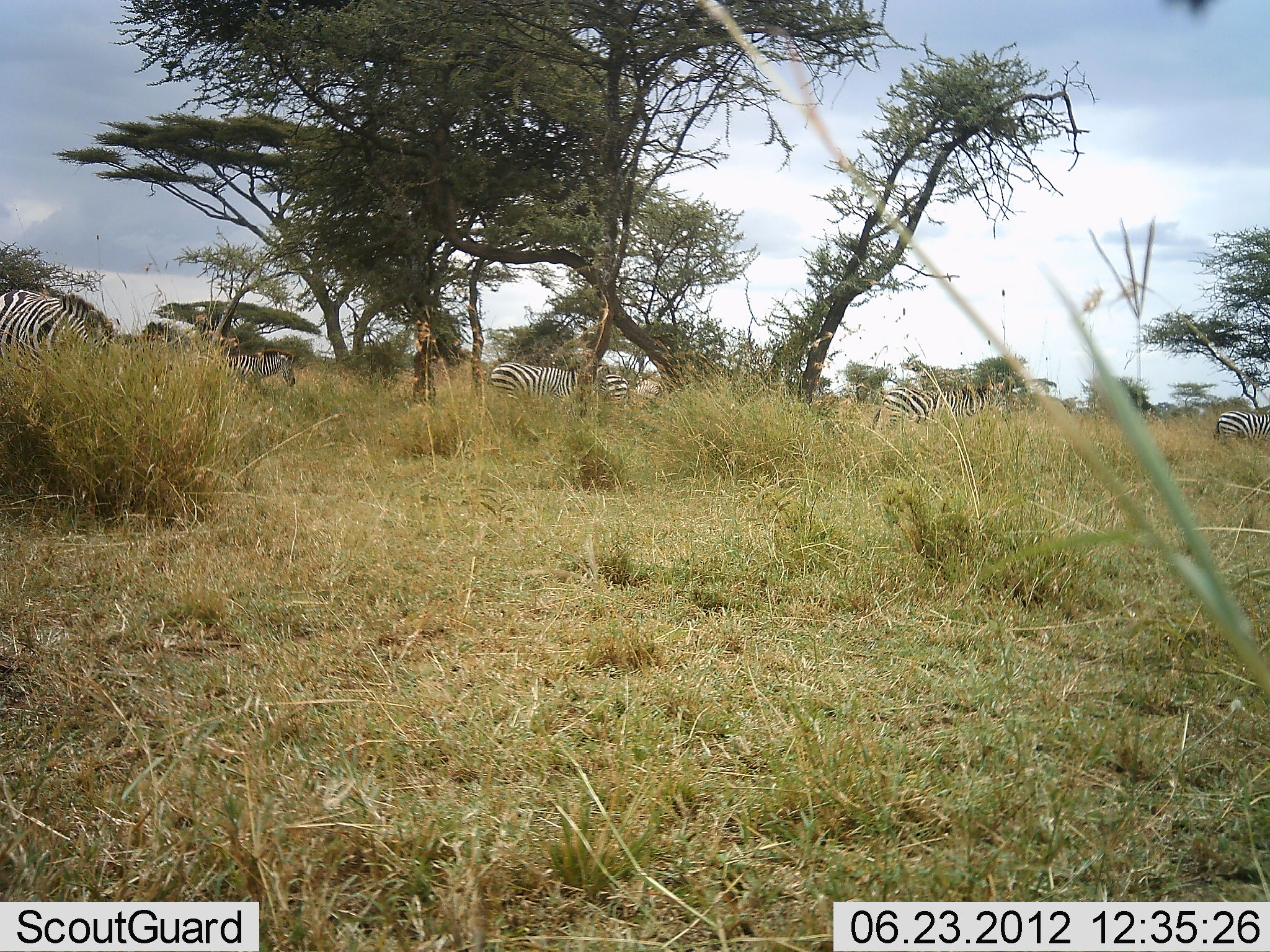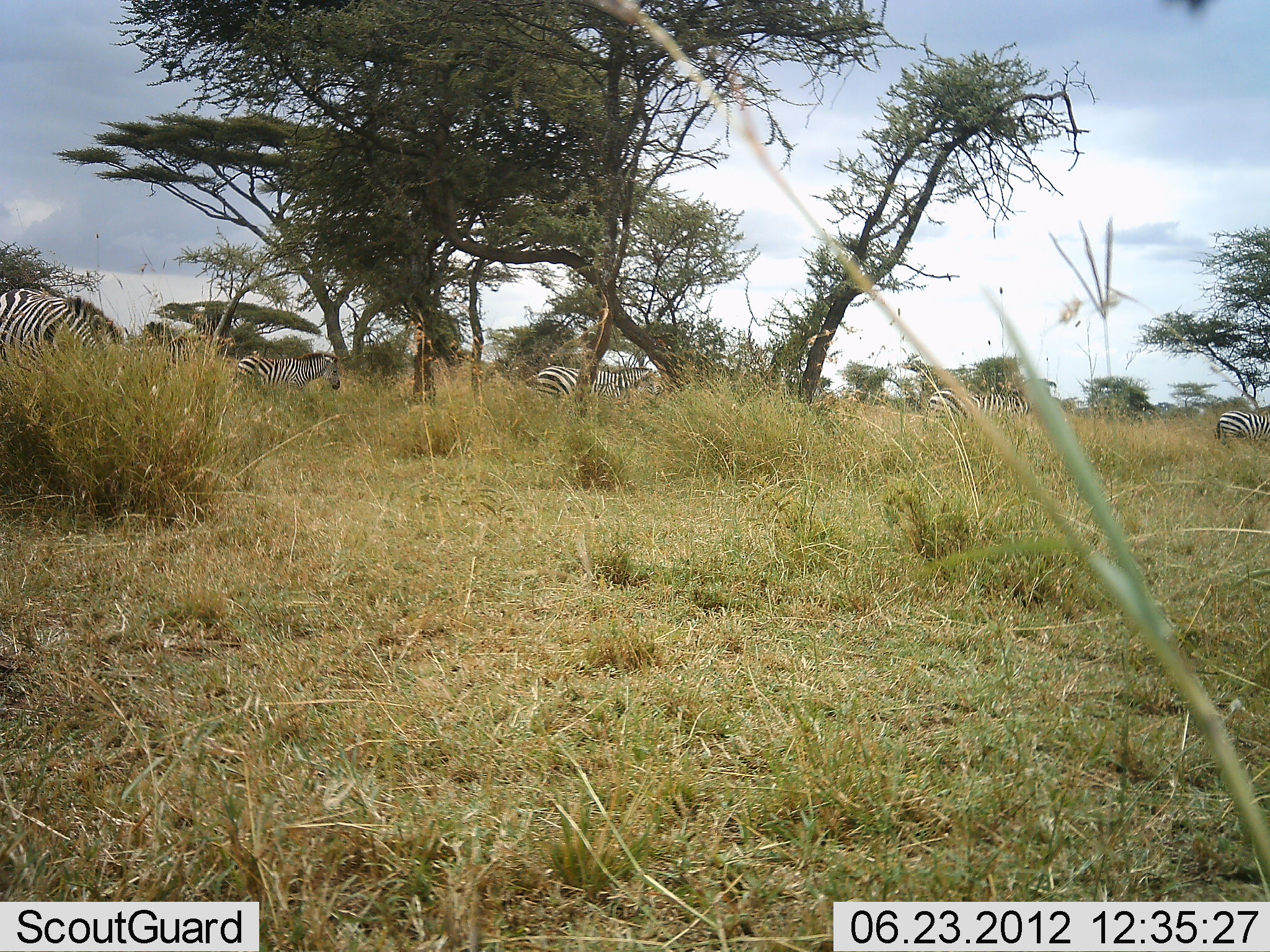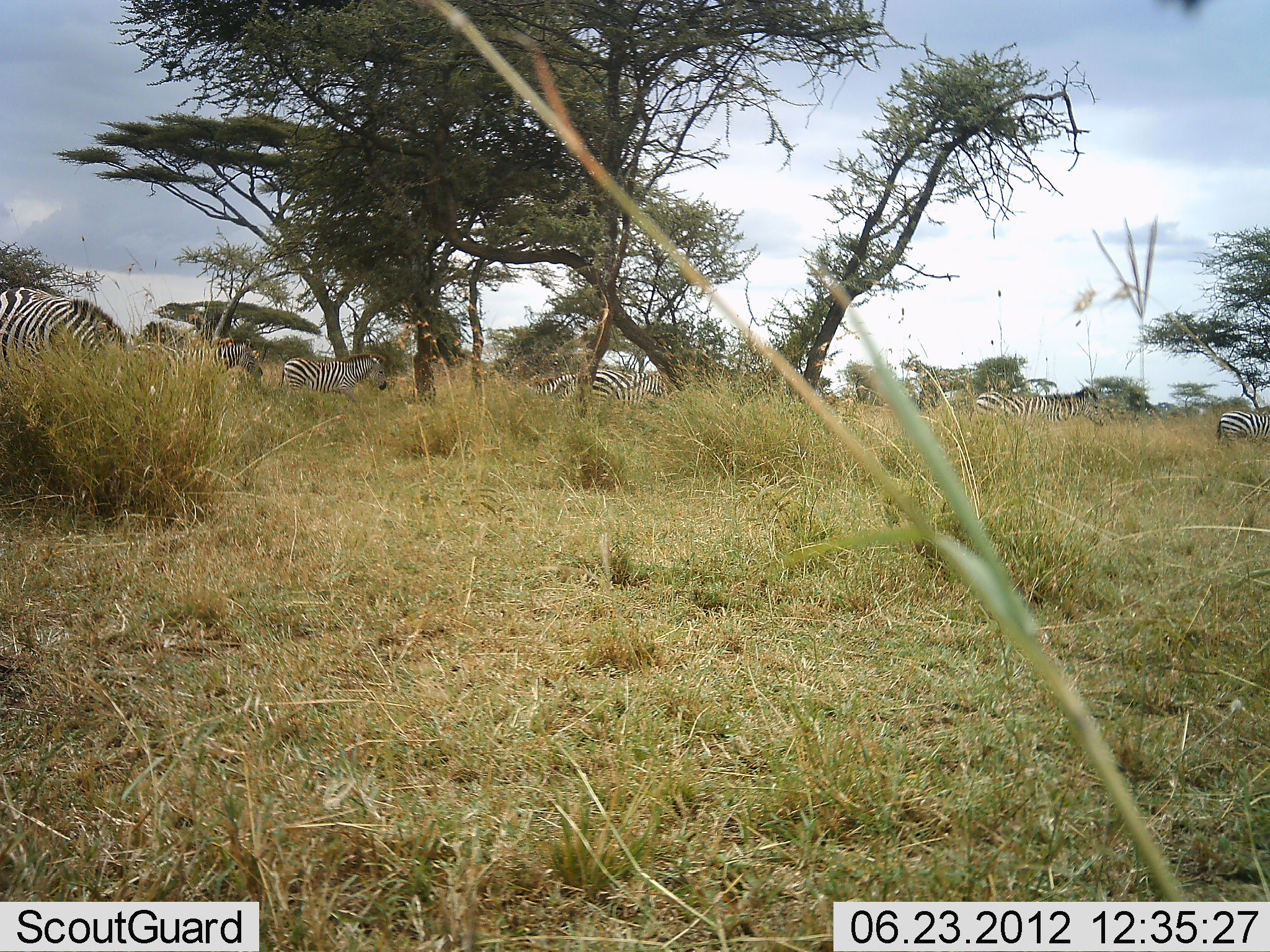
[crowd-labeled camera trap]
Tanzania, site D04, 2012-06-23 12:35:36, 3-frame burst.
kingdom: Animalia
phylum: Chordata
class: Mammalia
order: Perissodactyla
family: Equidae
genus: Equus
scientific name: Equus quagga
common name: plains zebra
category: zebra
Zebra (plains zebra) (Equus quagga), count 6. Behavior (volunteer vote fractions): standing 20%, resting 0%, moving 100%, interacting 0%. Young present (vote fraction): 0%. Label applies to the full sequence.